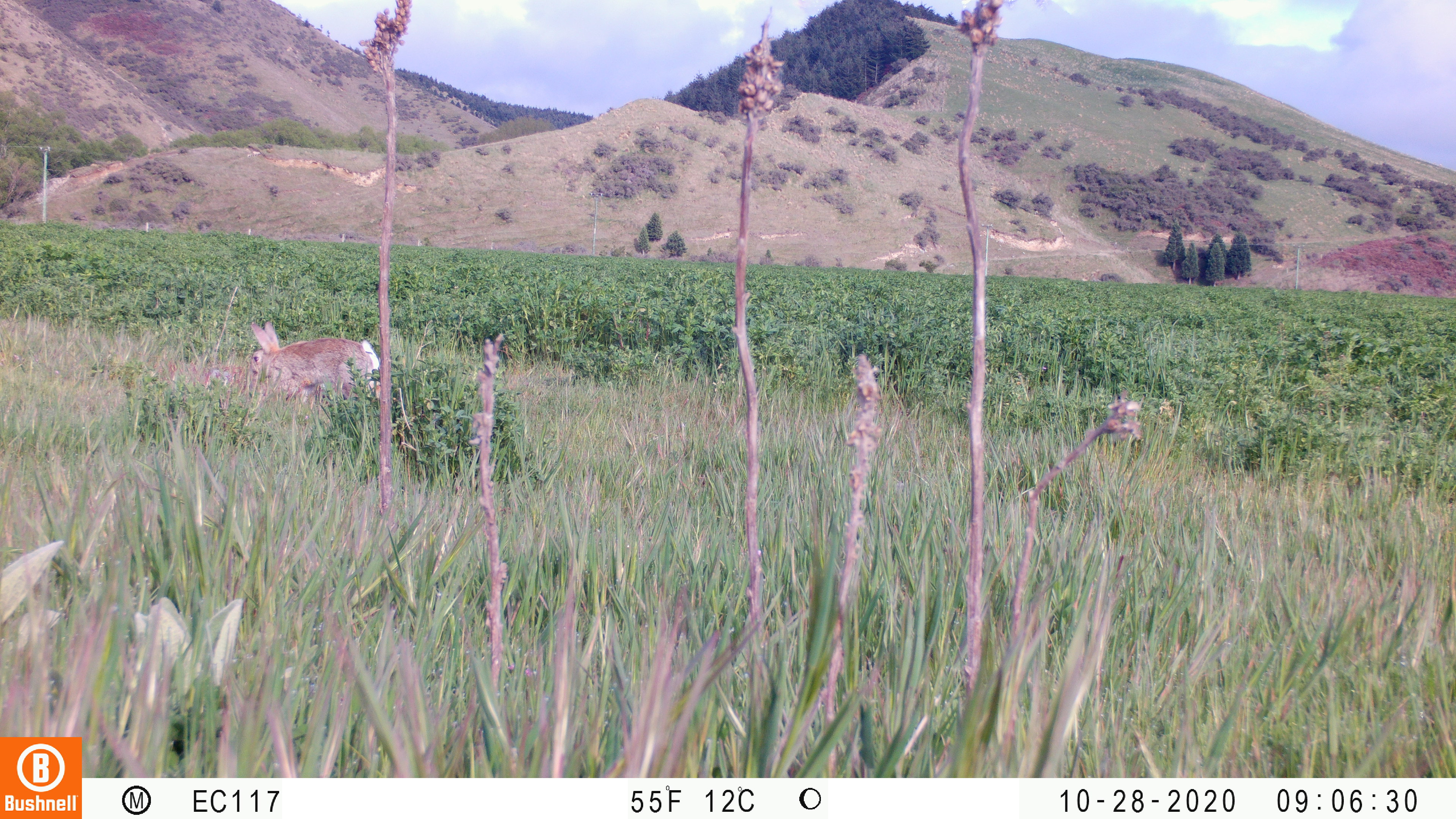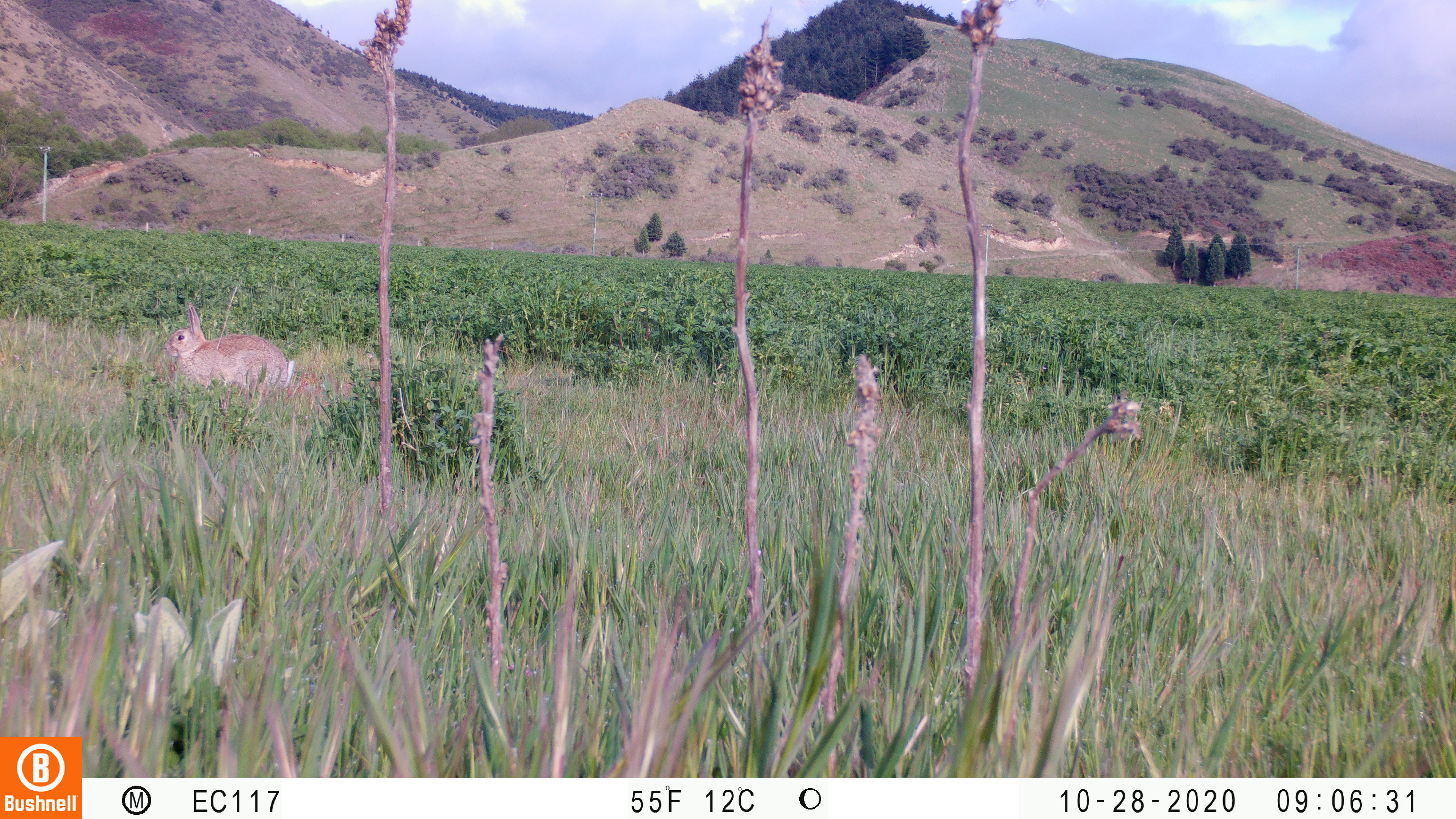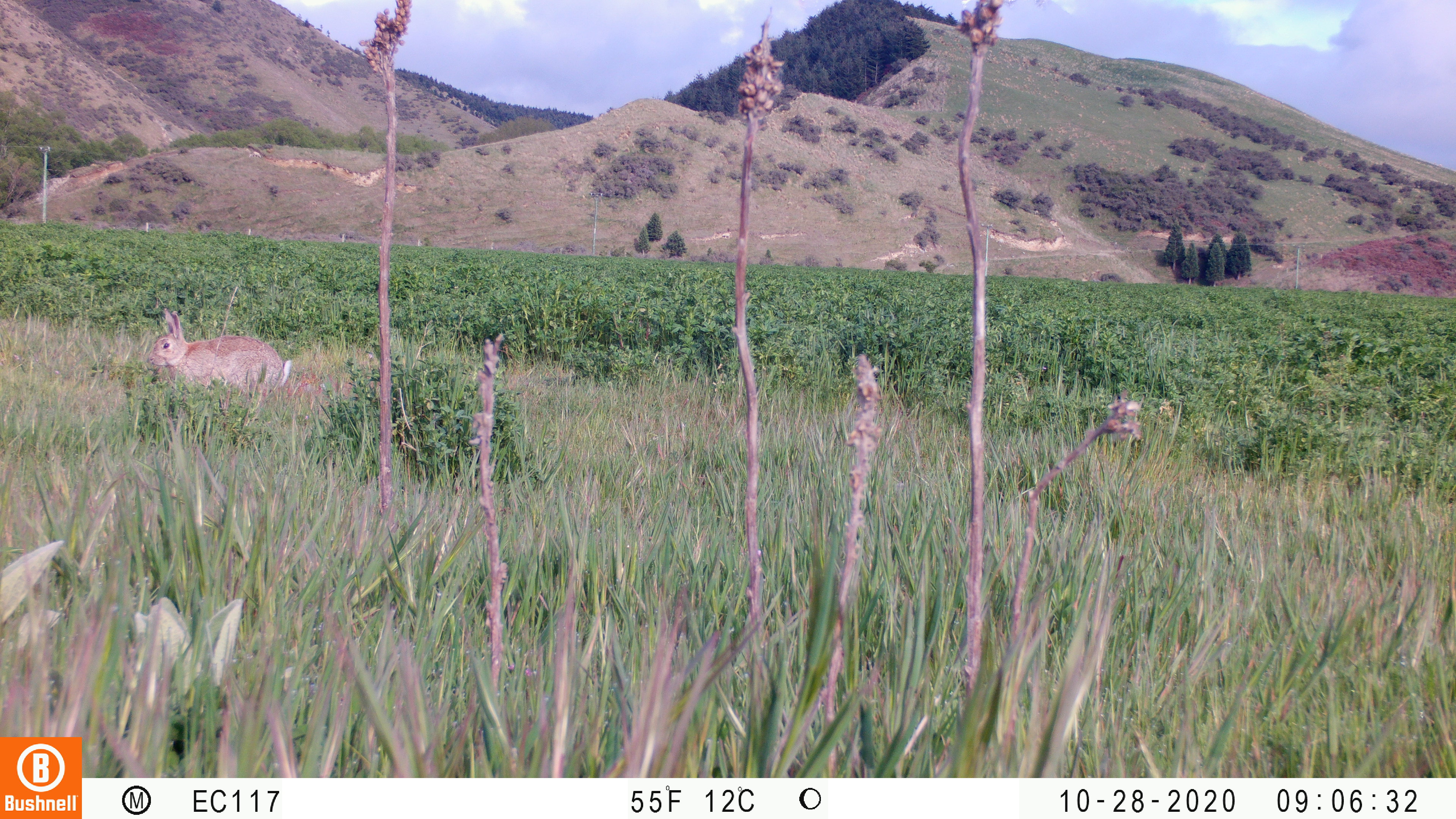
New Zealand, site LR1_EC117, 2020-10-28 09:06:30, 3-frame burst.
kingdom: Animalia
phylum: Chordata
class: Mammalia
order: Lagomorpha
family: Leporidae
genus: Oryctolagus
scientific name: Oryctolagus cuniculus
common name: european rabbit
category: rabbit